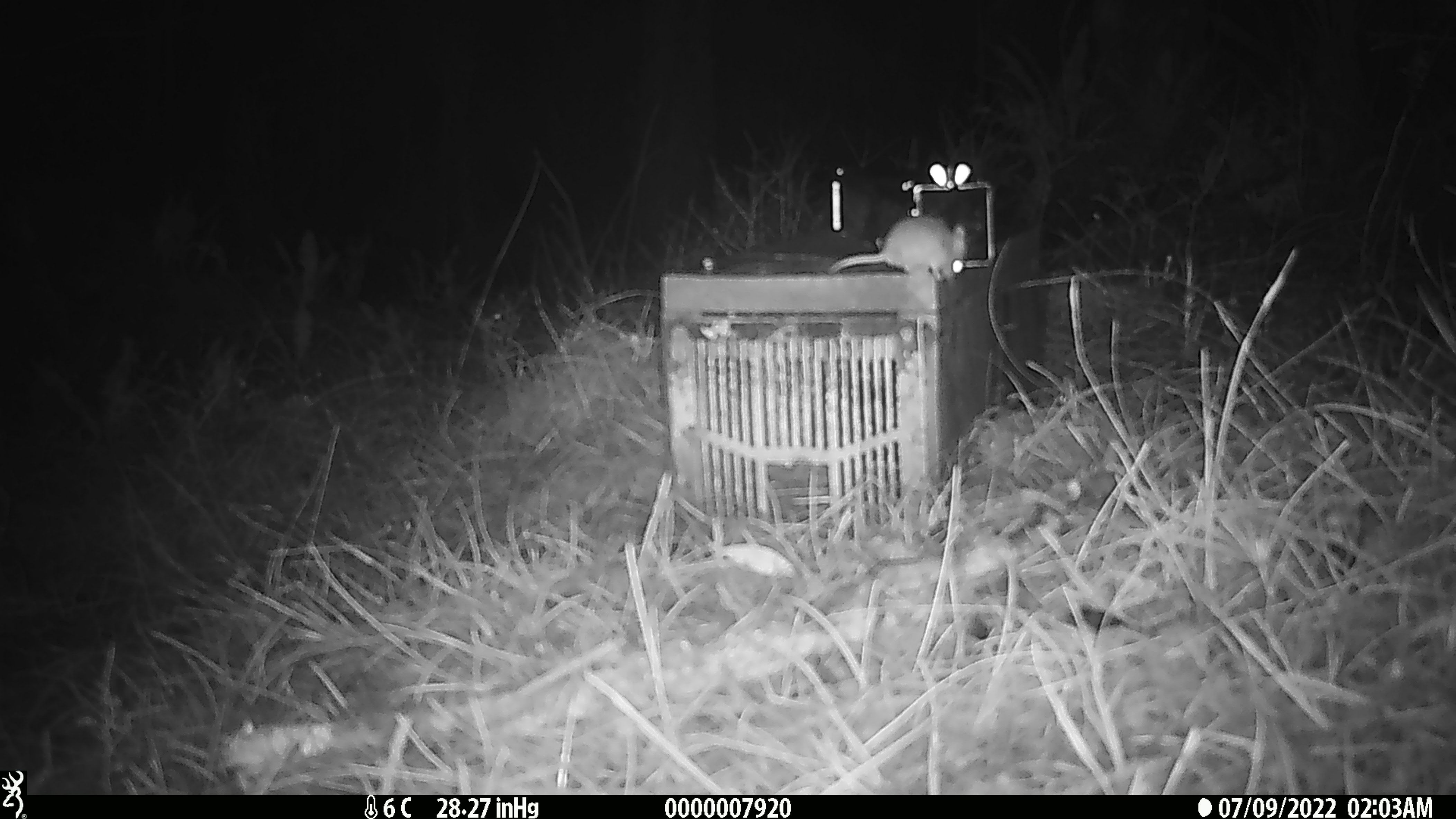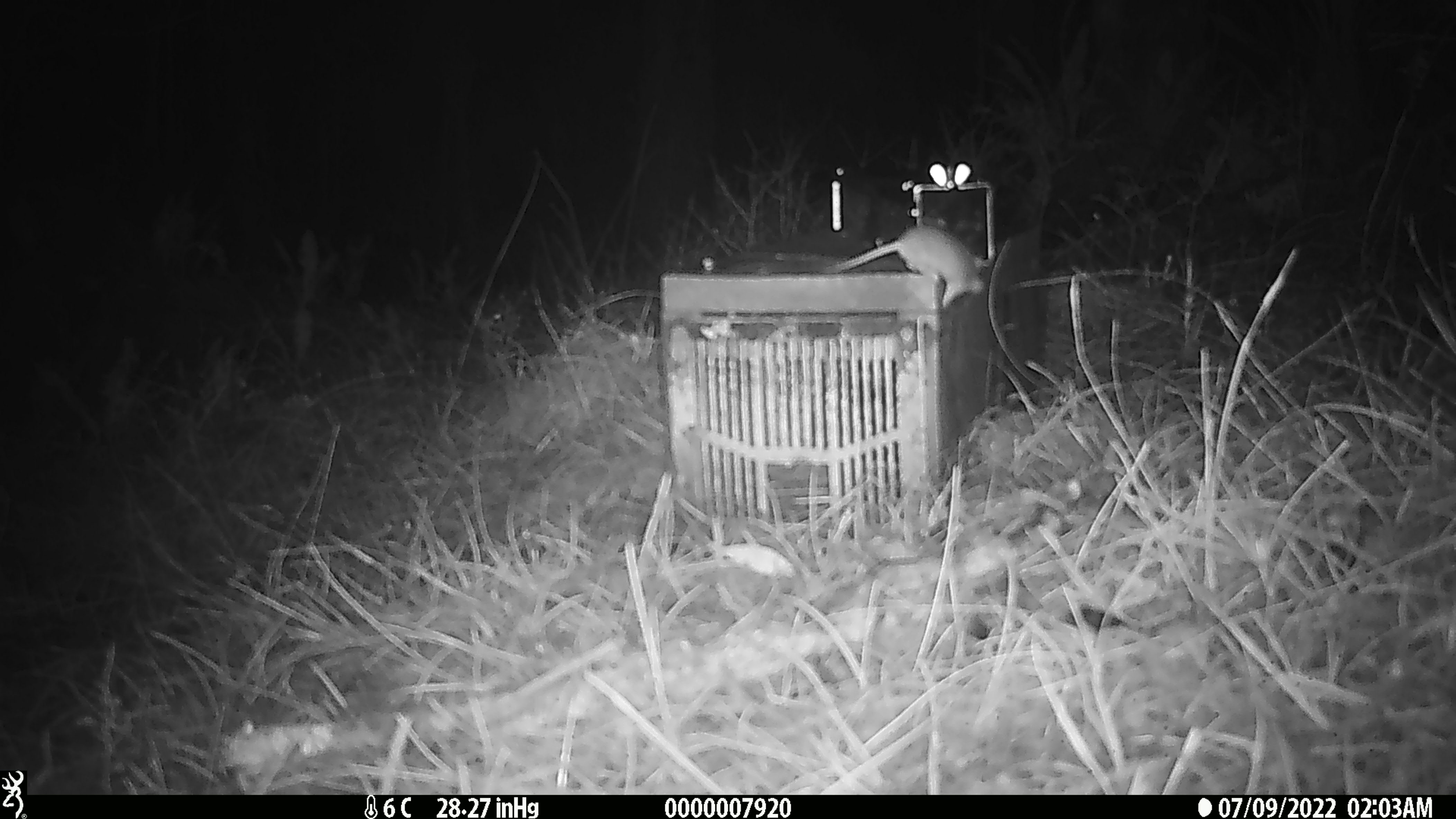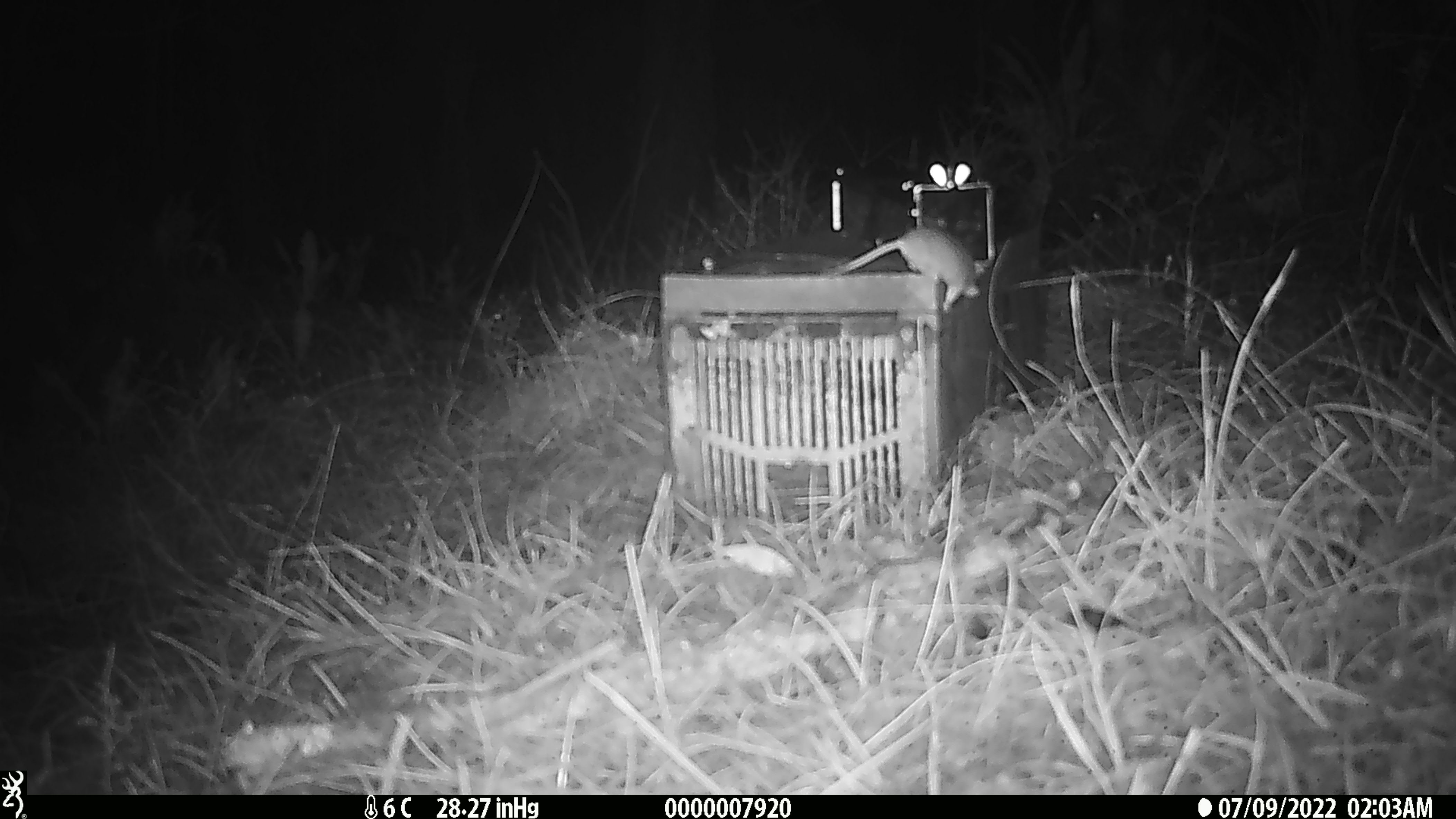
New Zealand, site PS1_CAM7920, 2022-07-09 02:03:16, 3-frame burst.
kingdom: Animalia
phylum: Chordata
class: Mammalia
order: Rodentia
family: Muridae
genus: Mus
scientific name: Mus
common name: mouse